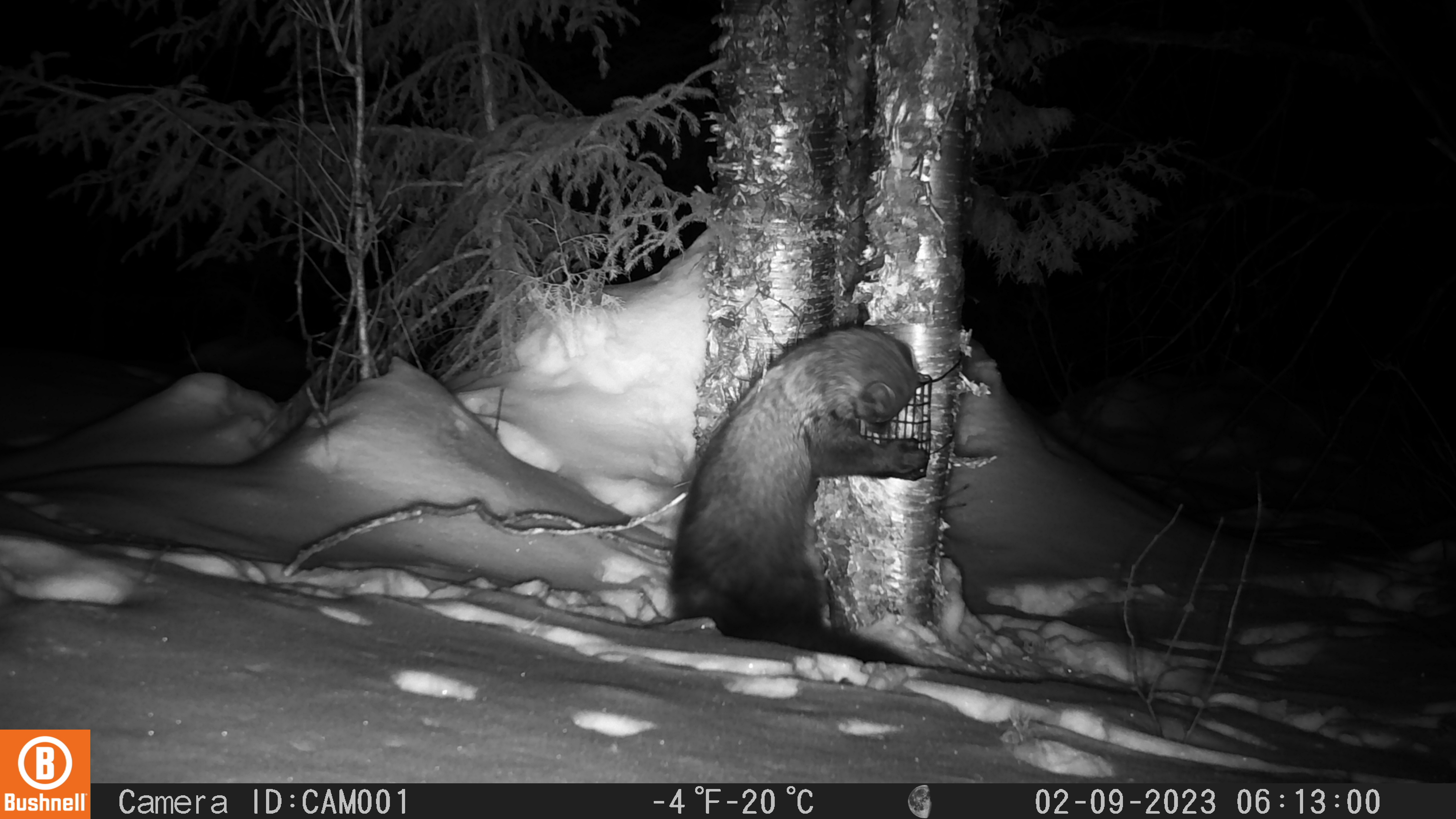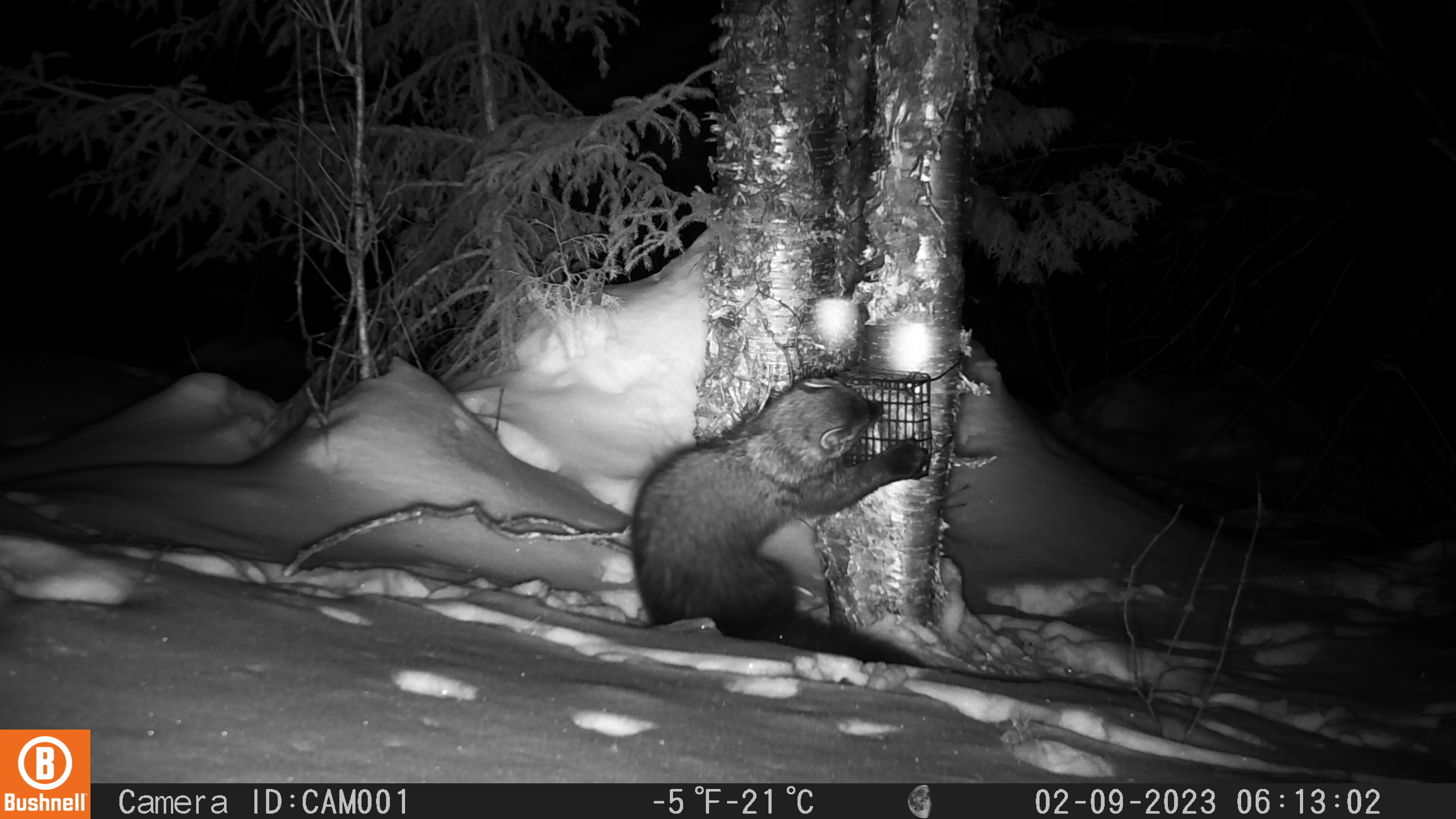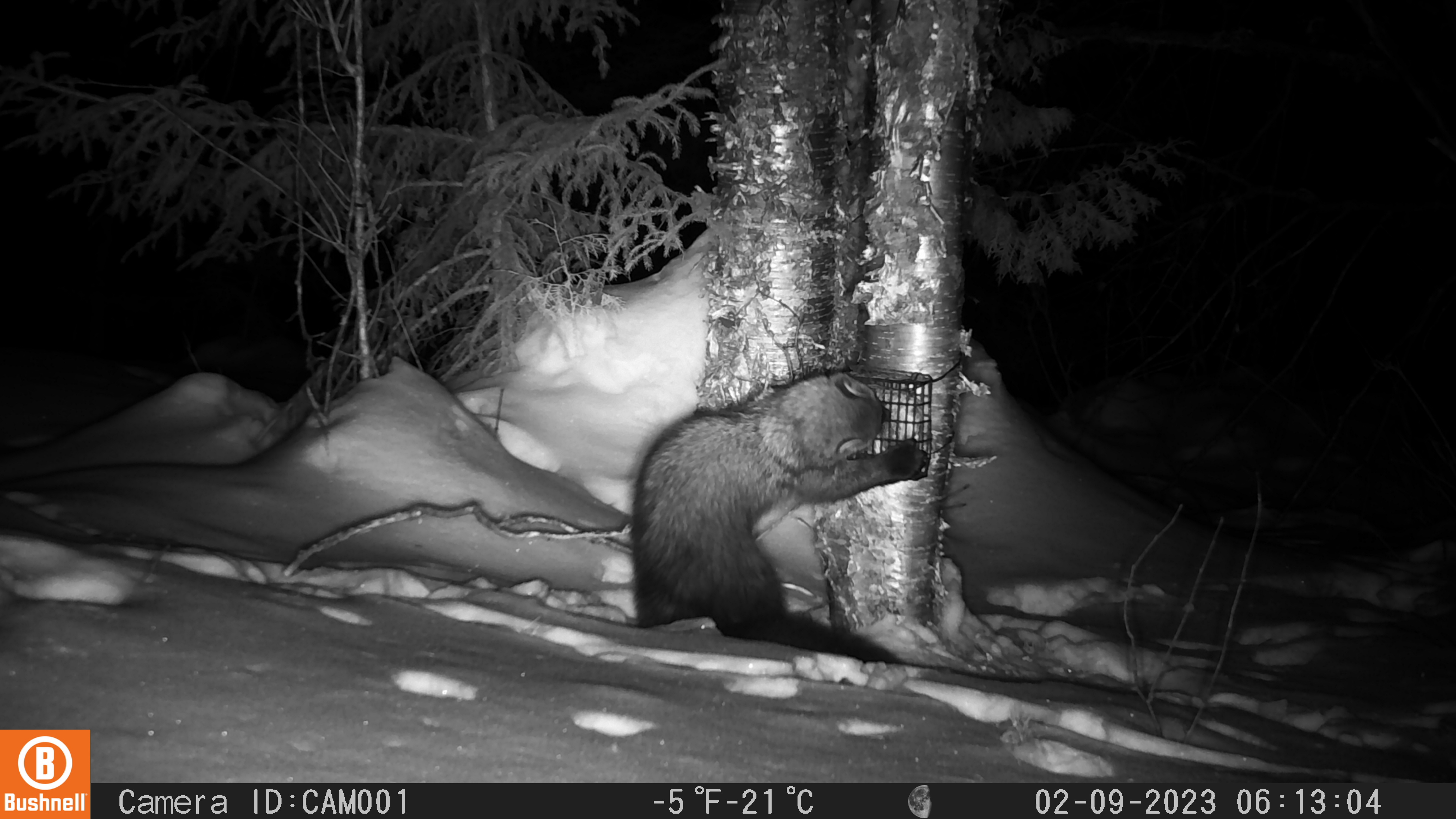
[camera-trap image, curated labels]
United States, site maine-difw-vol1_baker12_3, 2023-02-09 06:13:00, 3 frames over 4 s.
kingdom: Animalia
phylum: Chordata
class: Mammalia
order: Carnivora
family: Mustelidae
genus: Pekania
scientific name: Pekania pennanti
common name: fisher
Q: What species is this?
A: Fisher (Pekania pennanti).